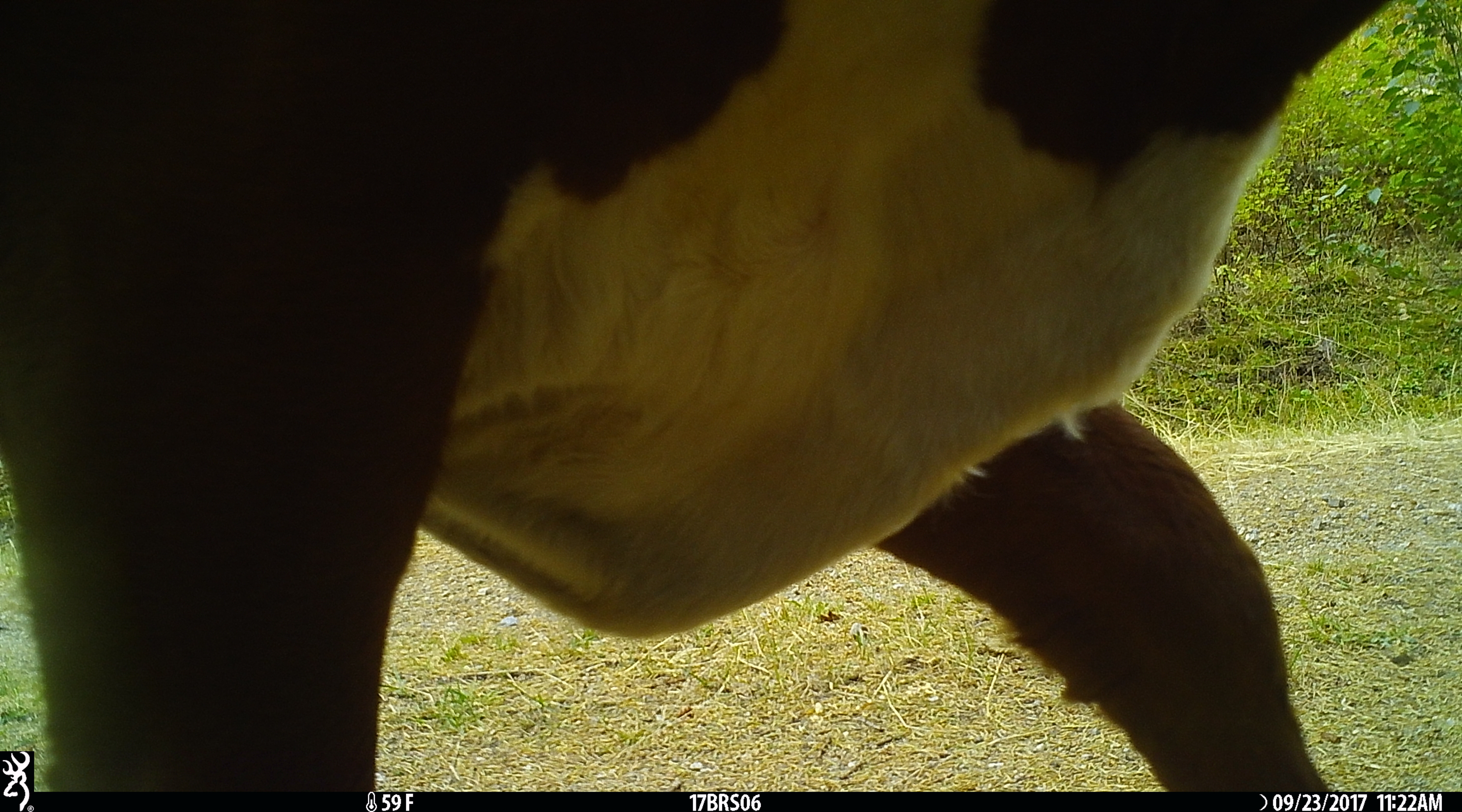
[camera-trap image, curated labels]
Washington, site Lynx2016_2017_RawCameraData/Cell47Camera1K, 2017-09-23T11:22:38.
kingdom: Animalia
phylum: Chordata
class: Mammalia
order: Artiodactyla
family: Bovidae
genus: Bos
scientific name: Bos taurus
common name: domestic cattle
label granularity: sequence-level